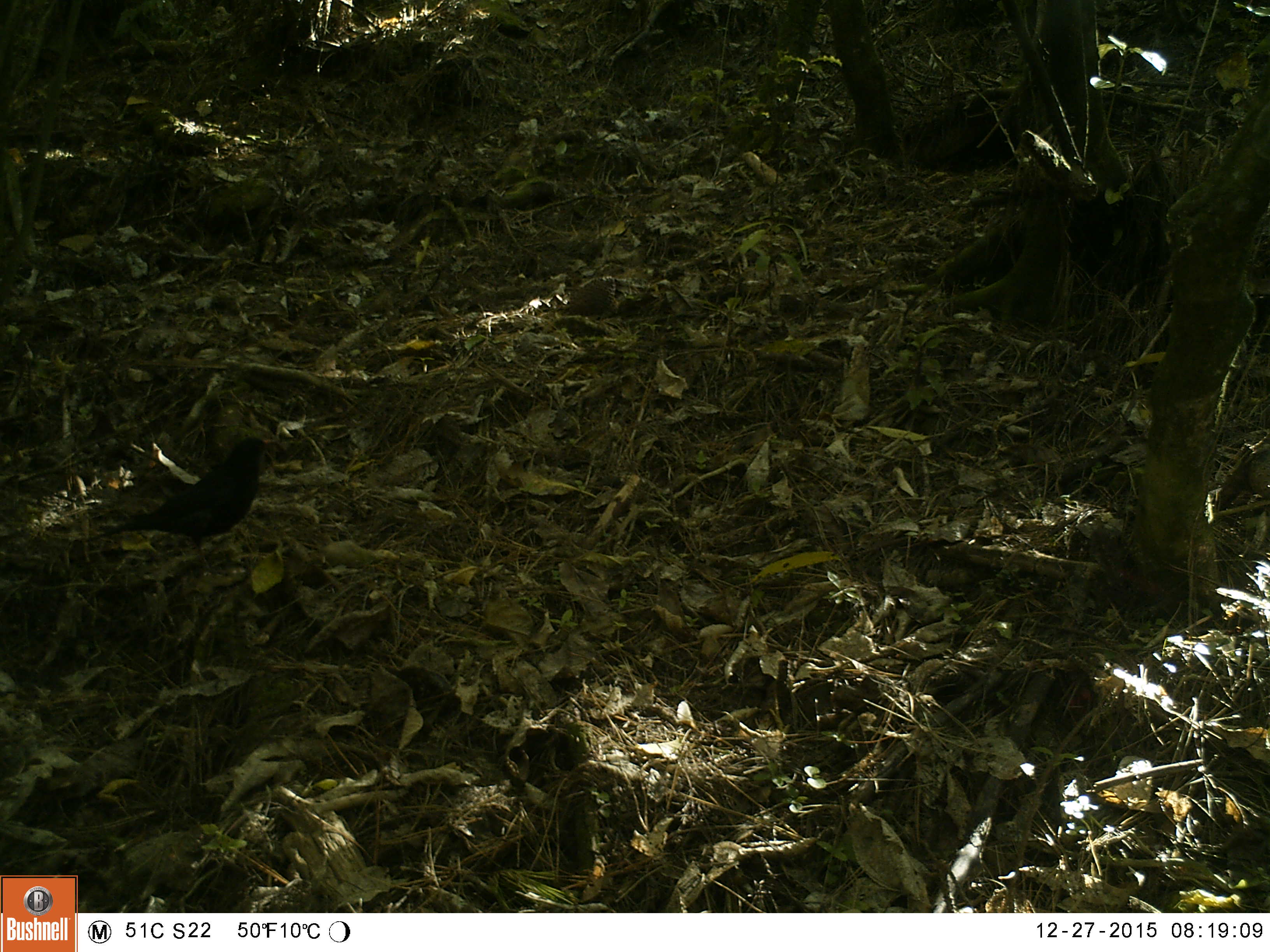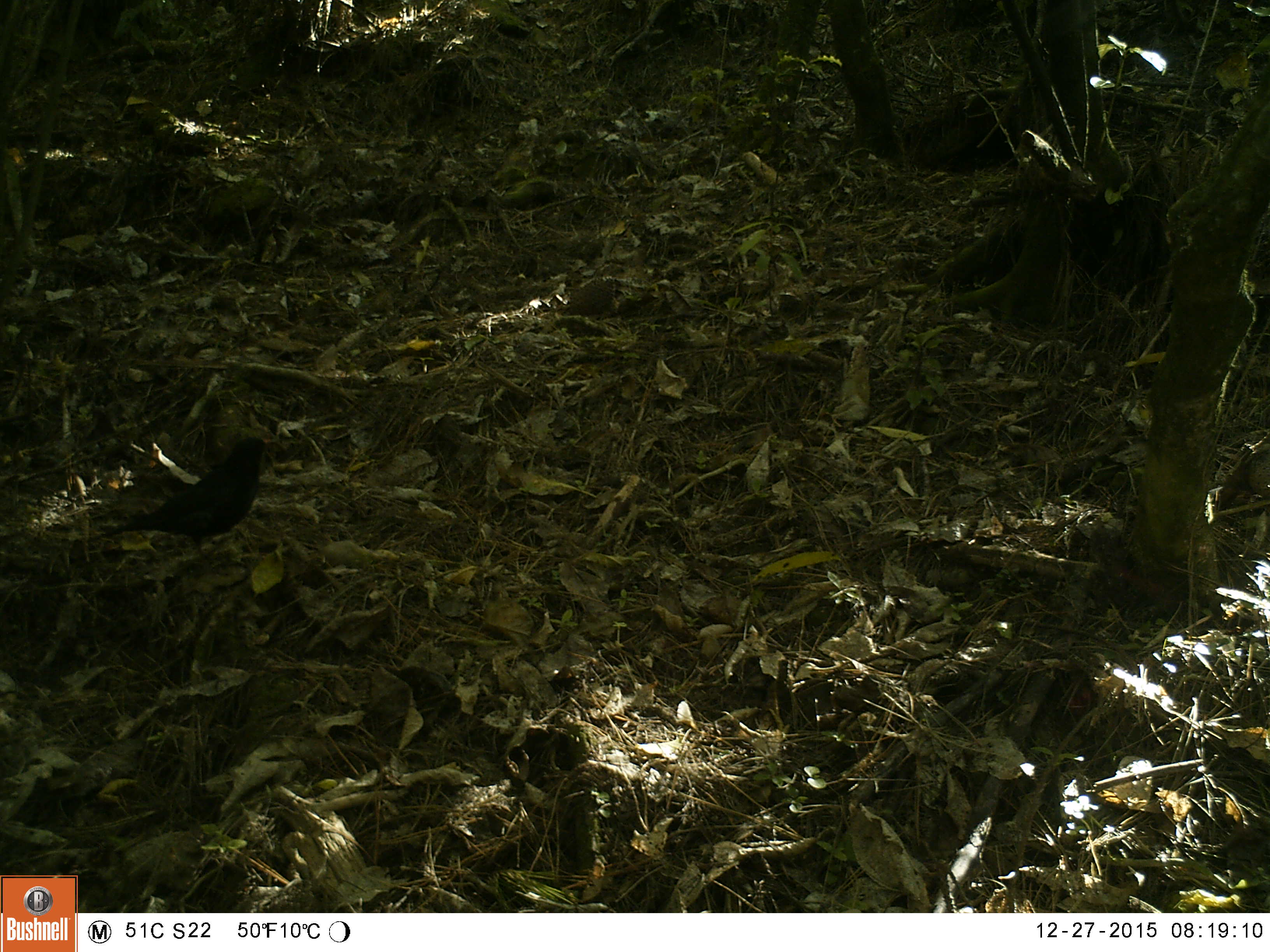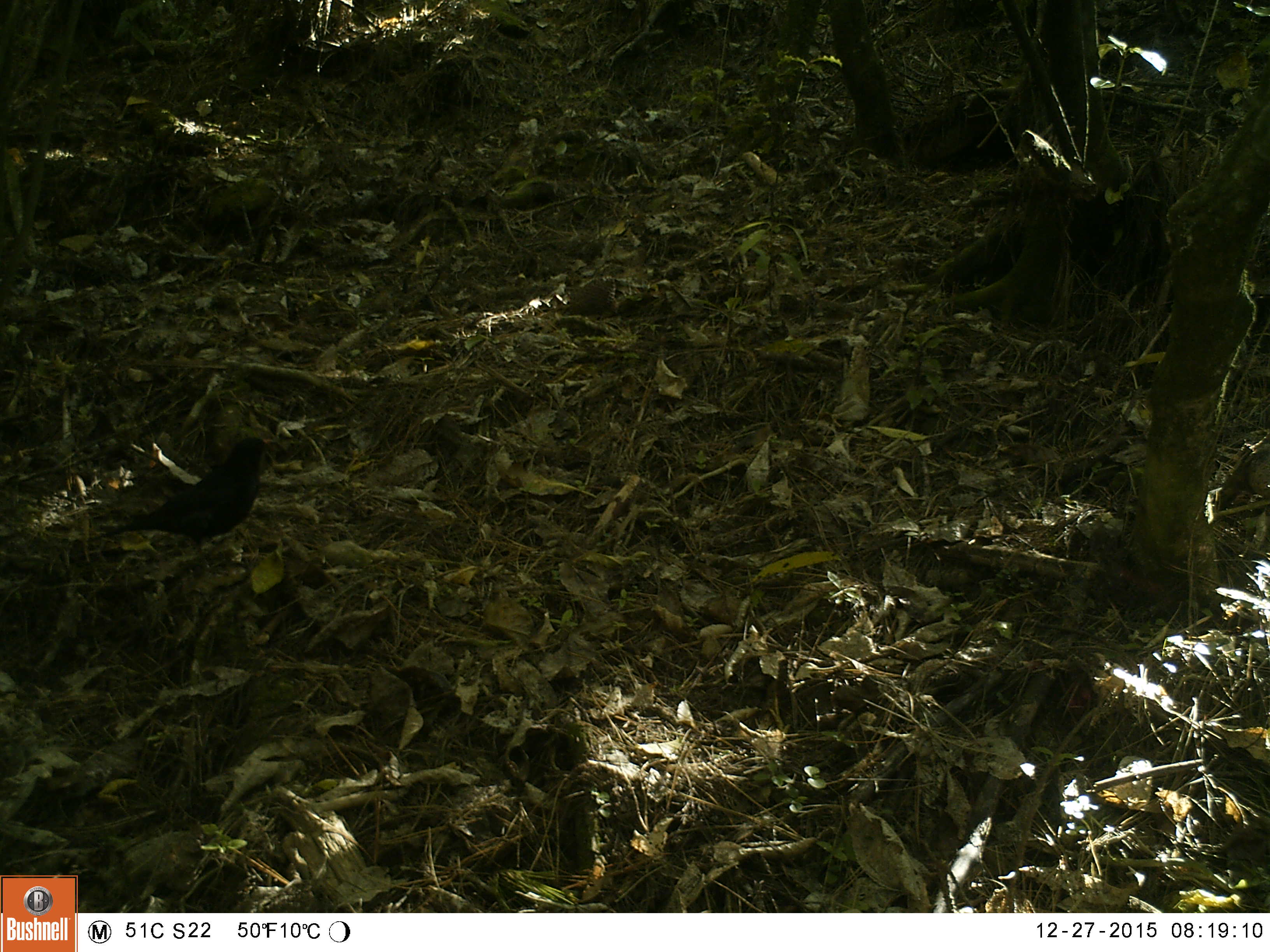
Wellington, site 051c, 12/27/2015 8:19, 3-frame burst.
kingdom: Animalia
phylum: Chordata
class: Aves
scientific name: Aves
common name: bird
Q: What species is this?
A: Bird (Aves).